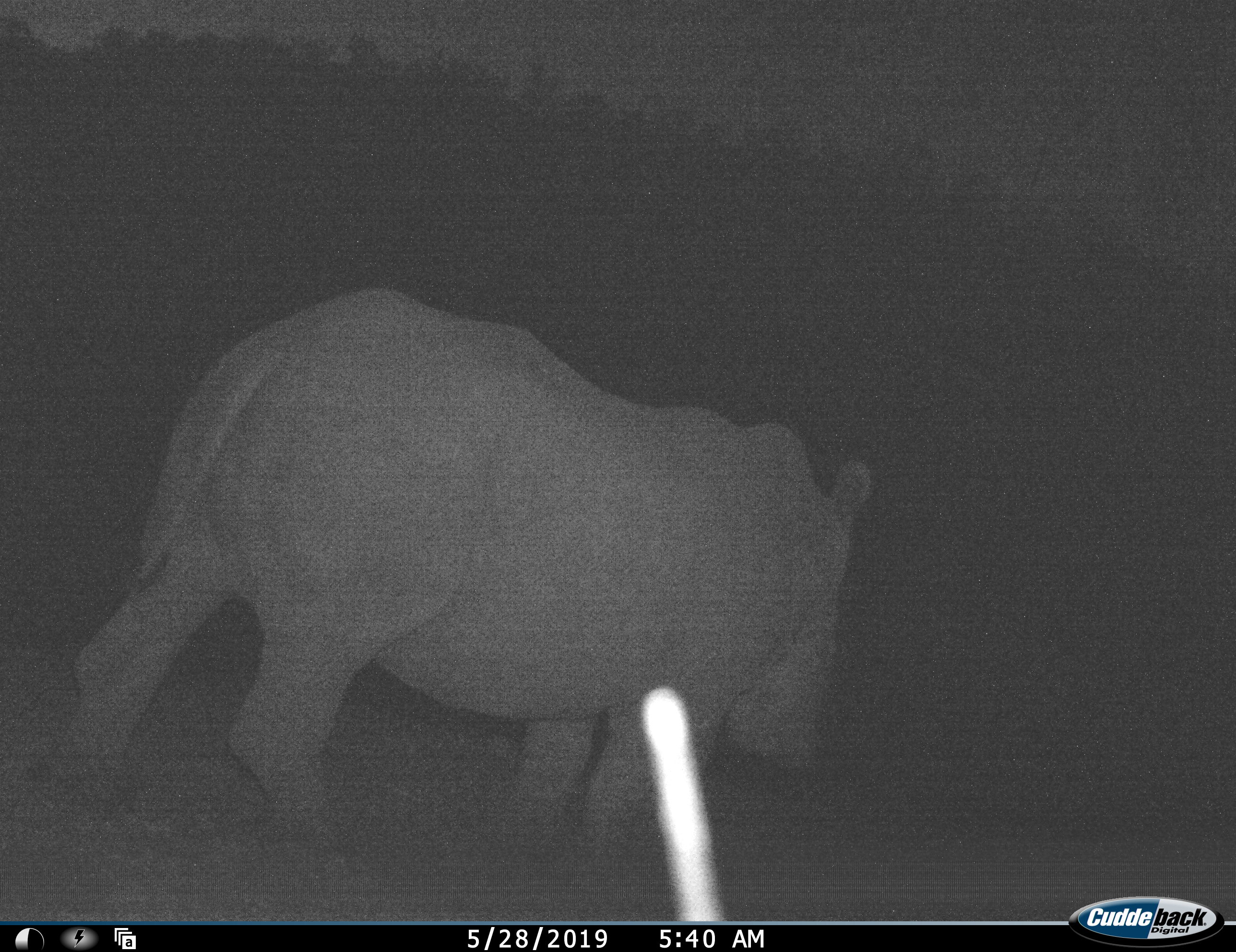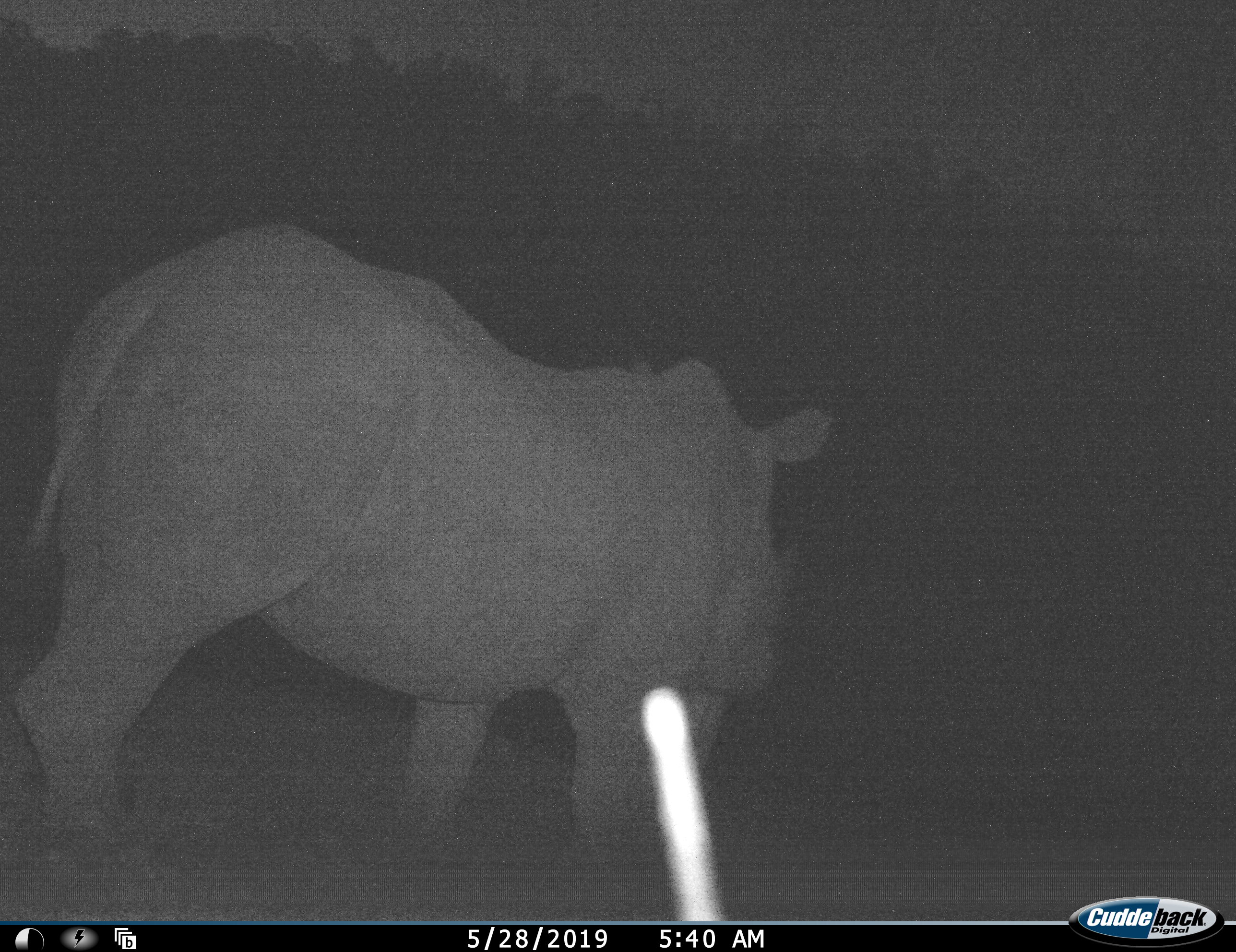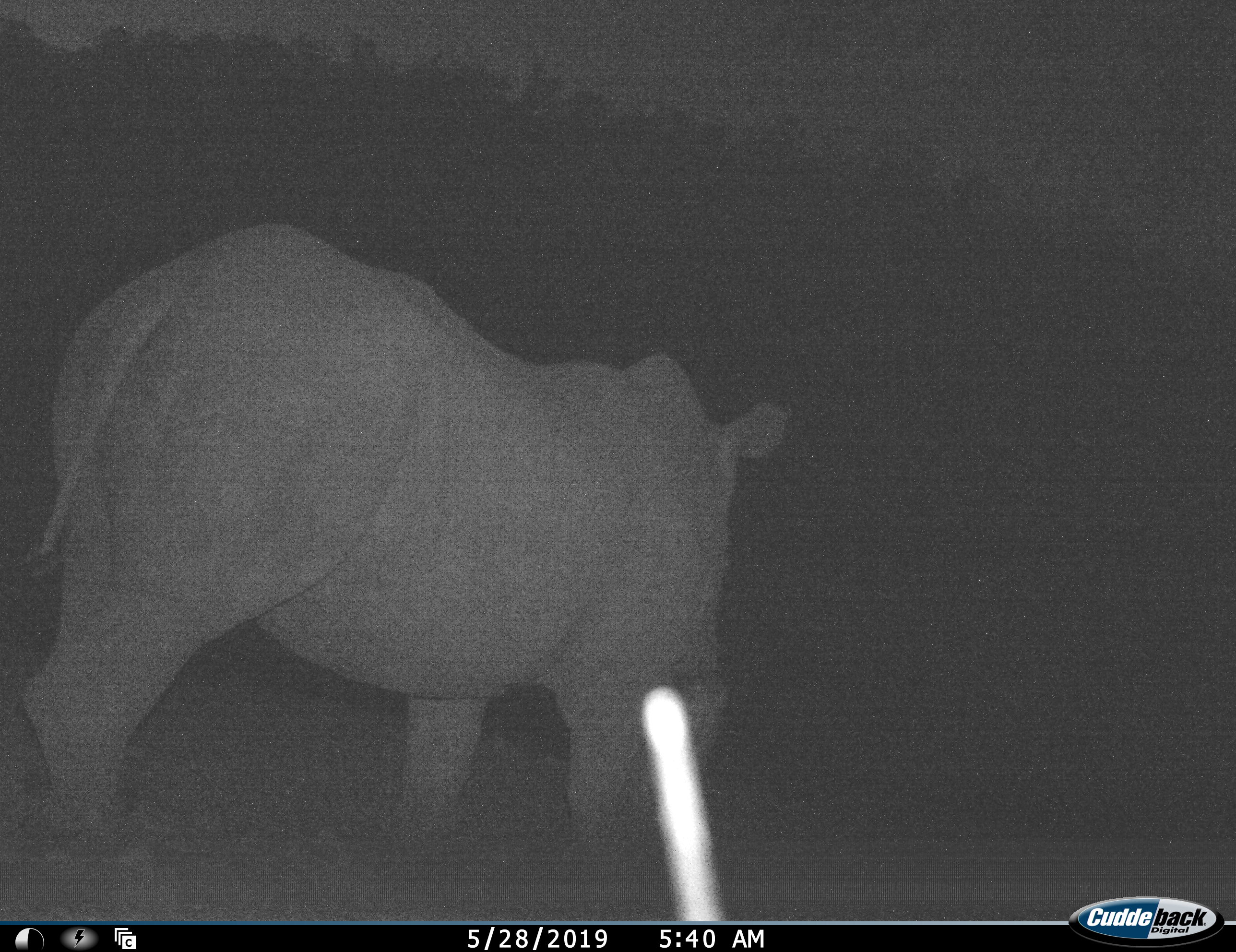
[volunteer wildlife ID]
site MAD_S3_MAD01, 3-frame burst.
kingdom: Animalia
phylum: Chordata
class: Mammalia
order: Perissodactyla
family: Rhinocerotidae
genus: Diceros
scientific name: Diceros bicornis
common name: black rhinoceros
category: rhinocerosblack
Rhinocerosblack (black rhinoceros) (Diceros bicornis), count 1. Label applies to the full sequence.